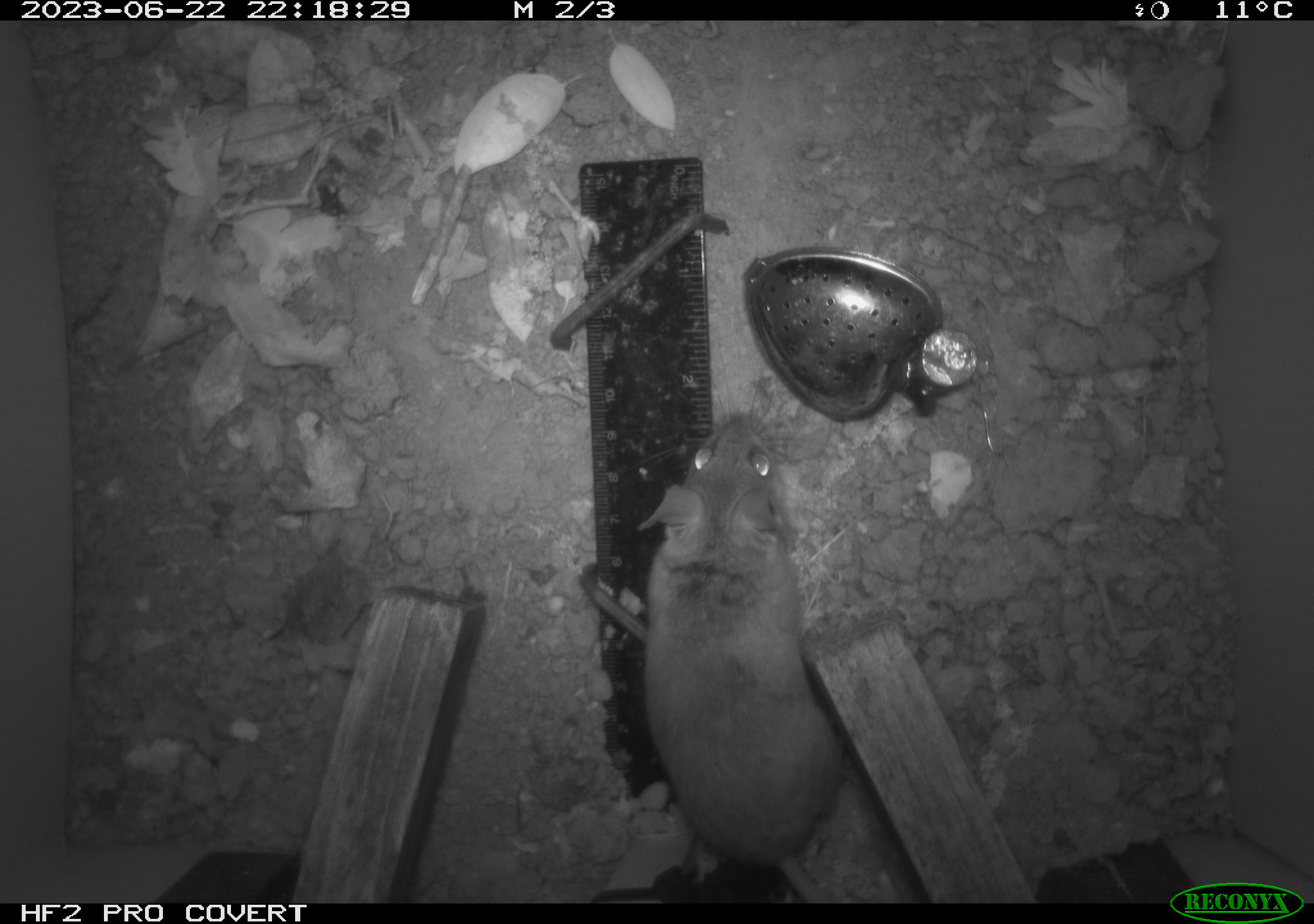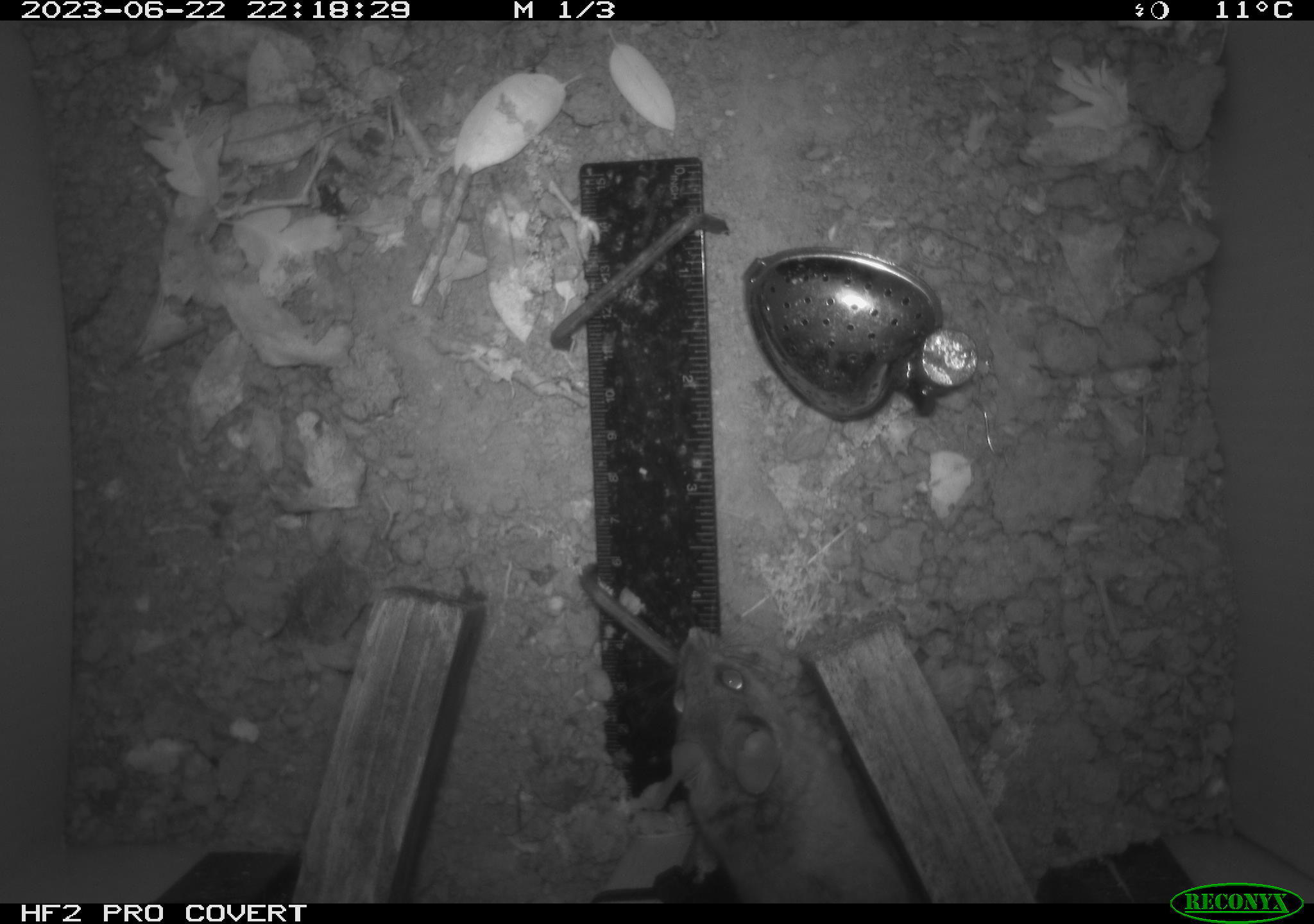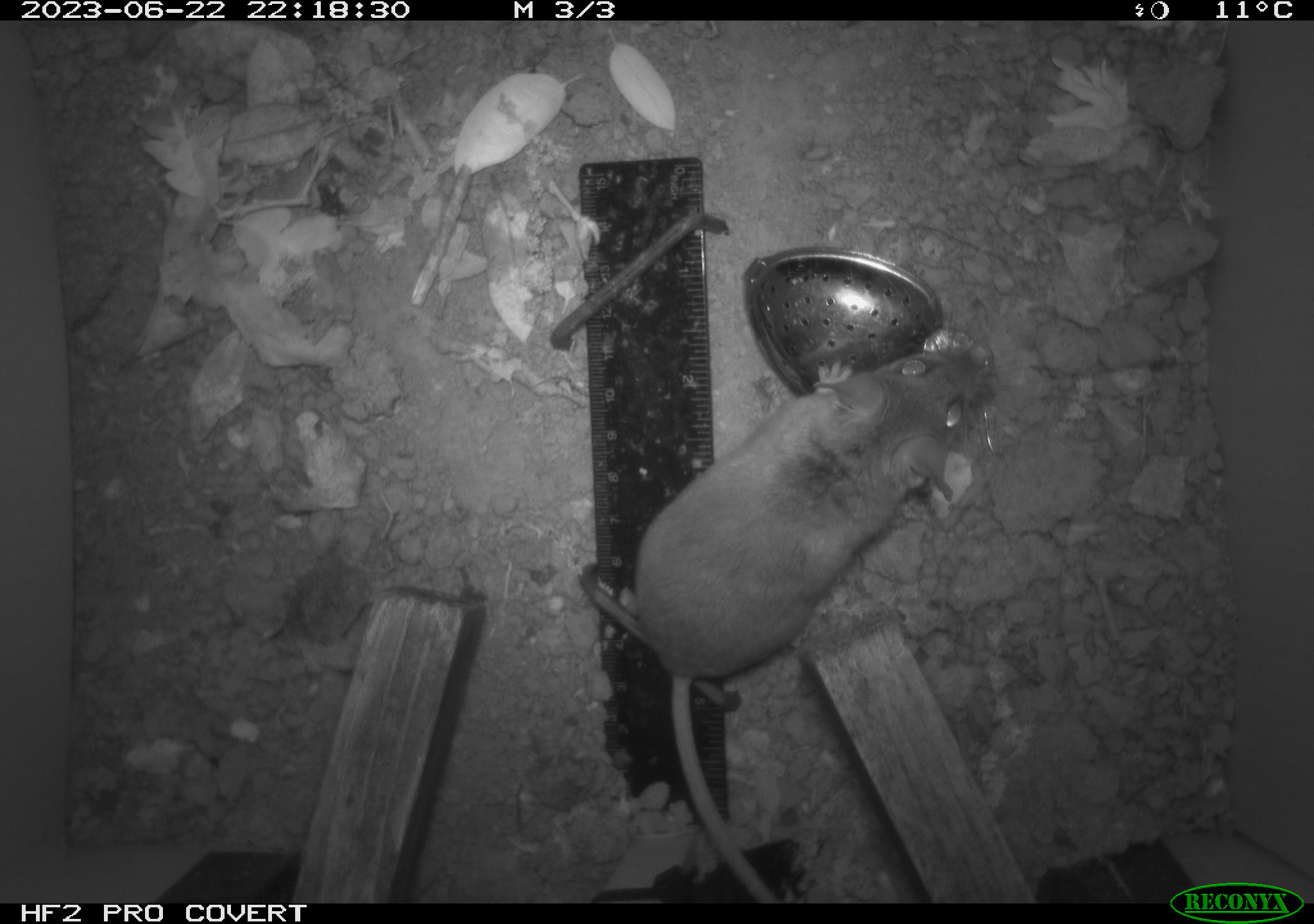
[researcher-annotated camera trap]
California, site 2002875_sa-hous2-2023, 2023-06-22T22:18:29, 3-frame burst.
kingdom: Animalia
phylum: Chordata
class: Mammalia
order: Rodentia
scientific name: Rodentia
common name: mouse species